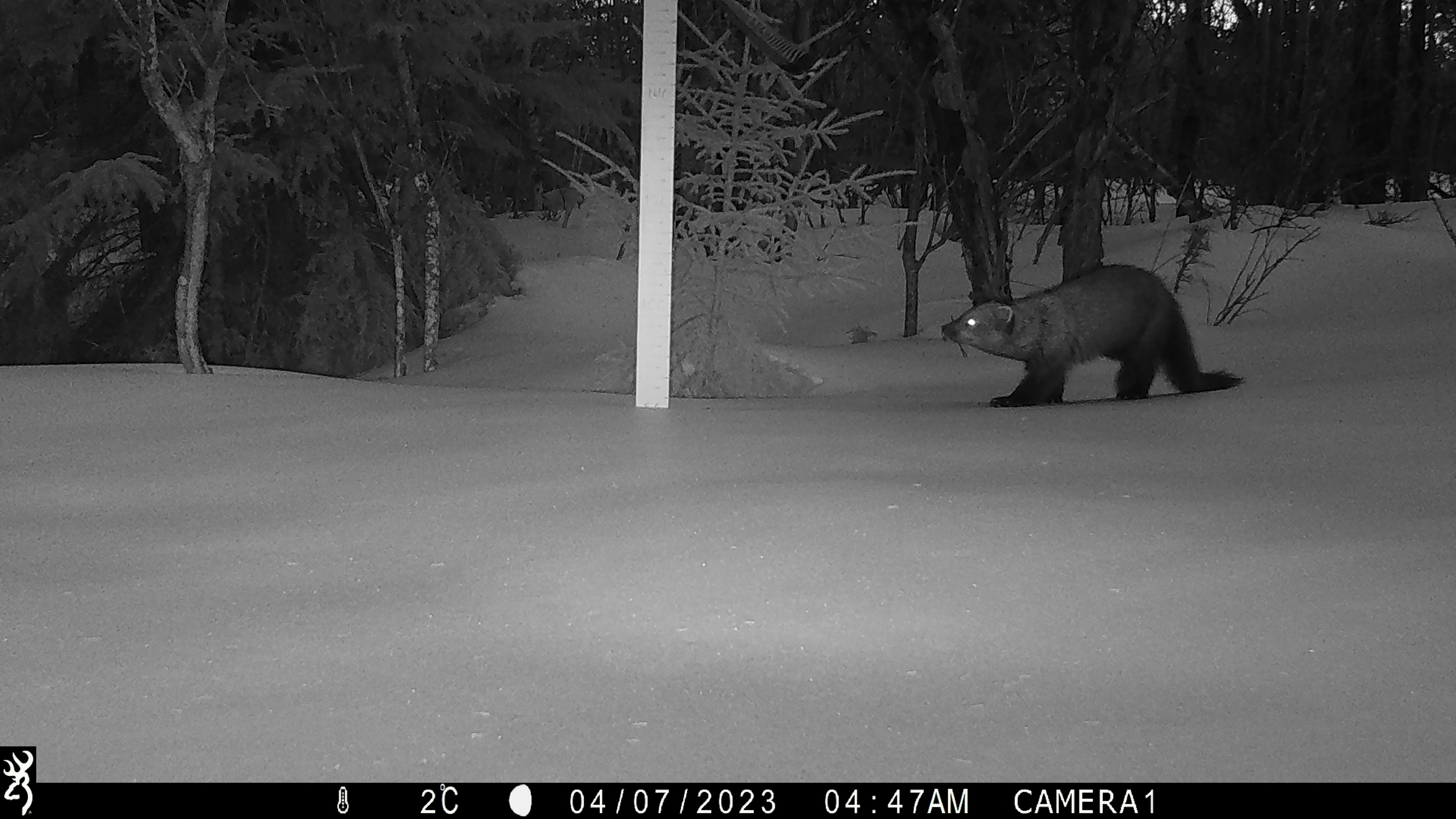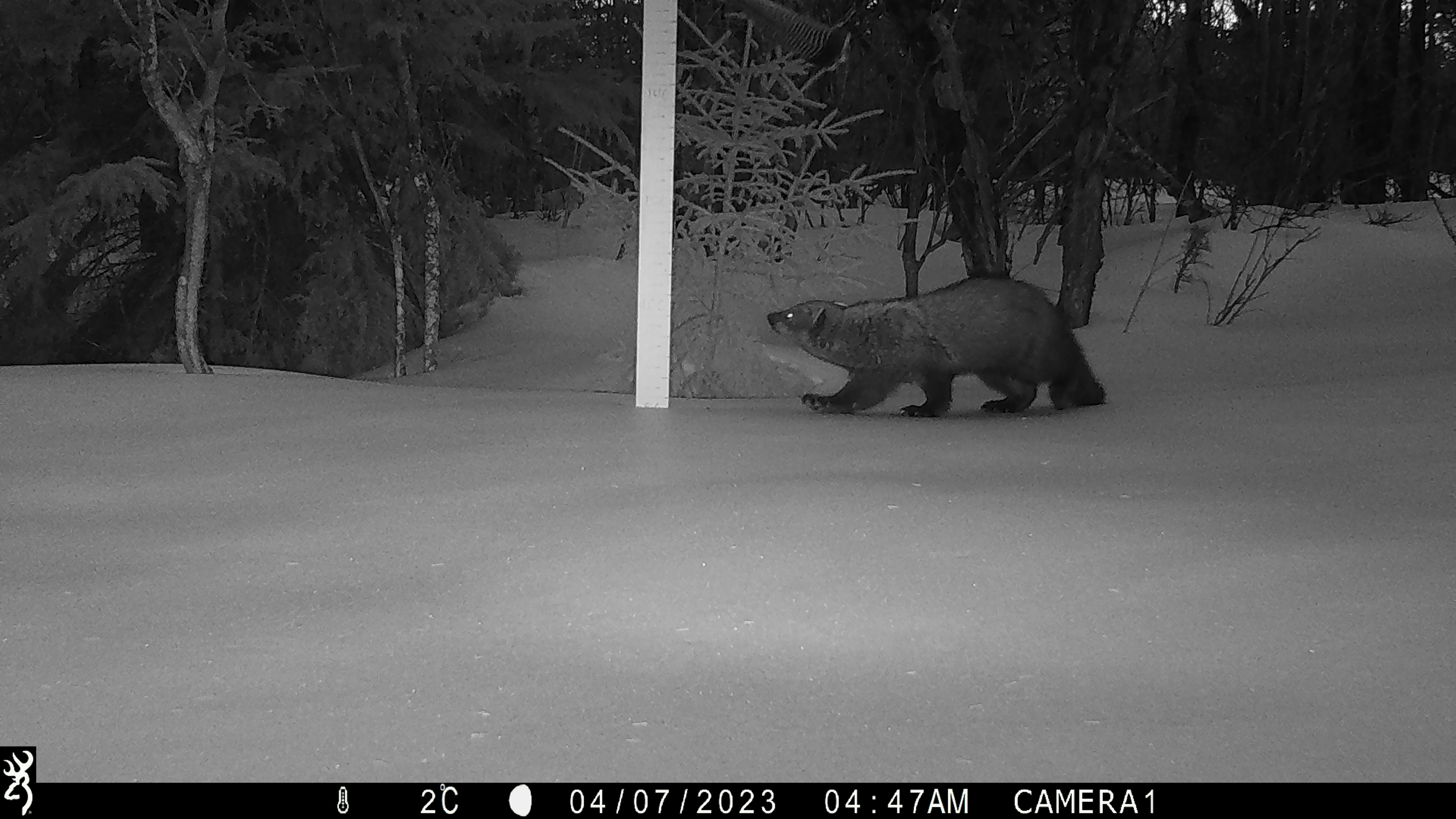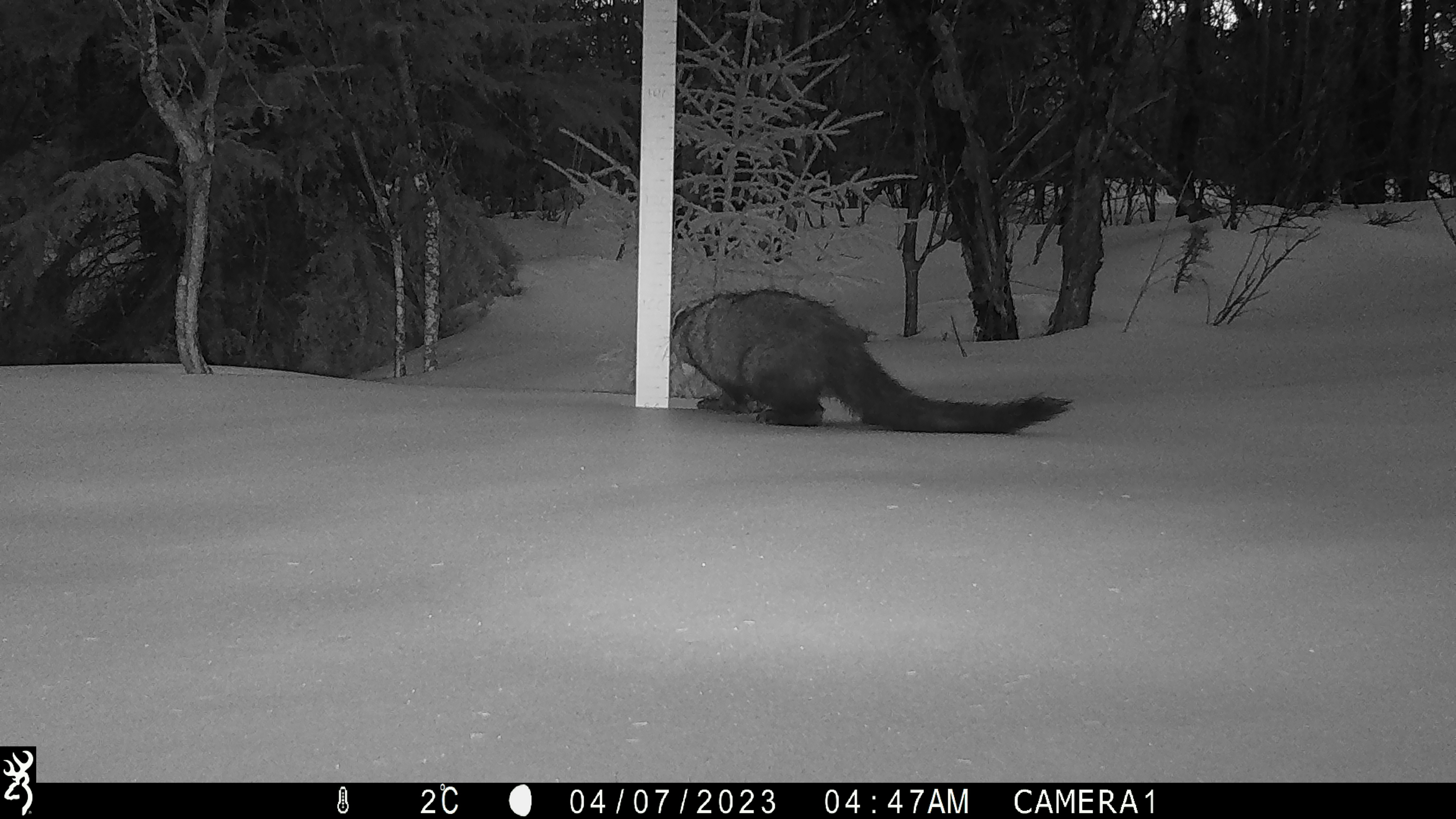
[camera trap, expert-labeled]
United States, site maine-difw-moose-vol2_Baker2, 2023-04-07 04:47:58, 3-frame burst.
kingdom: Animalia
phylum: Chordata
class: Mammalia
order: Carnivora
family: Mustelidae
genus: Pekania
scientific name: Pekania pennanti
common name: fisher